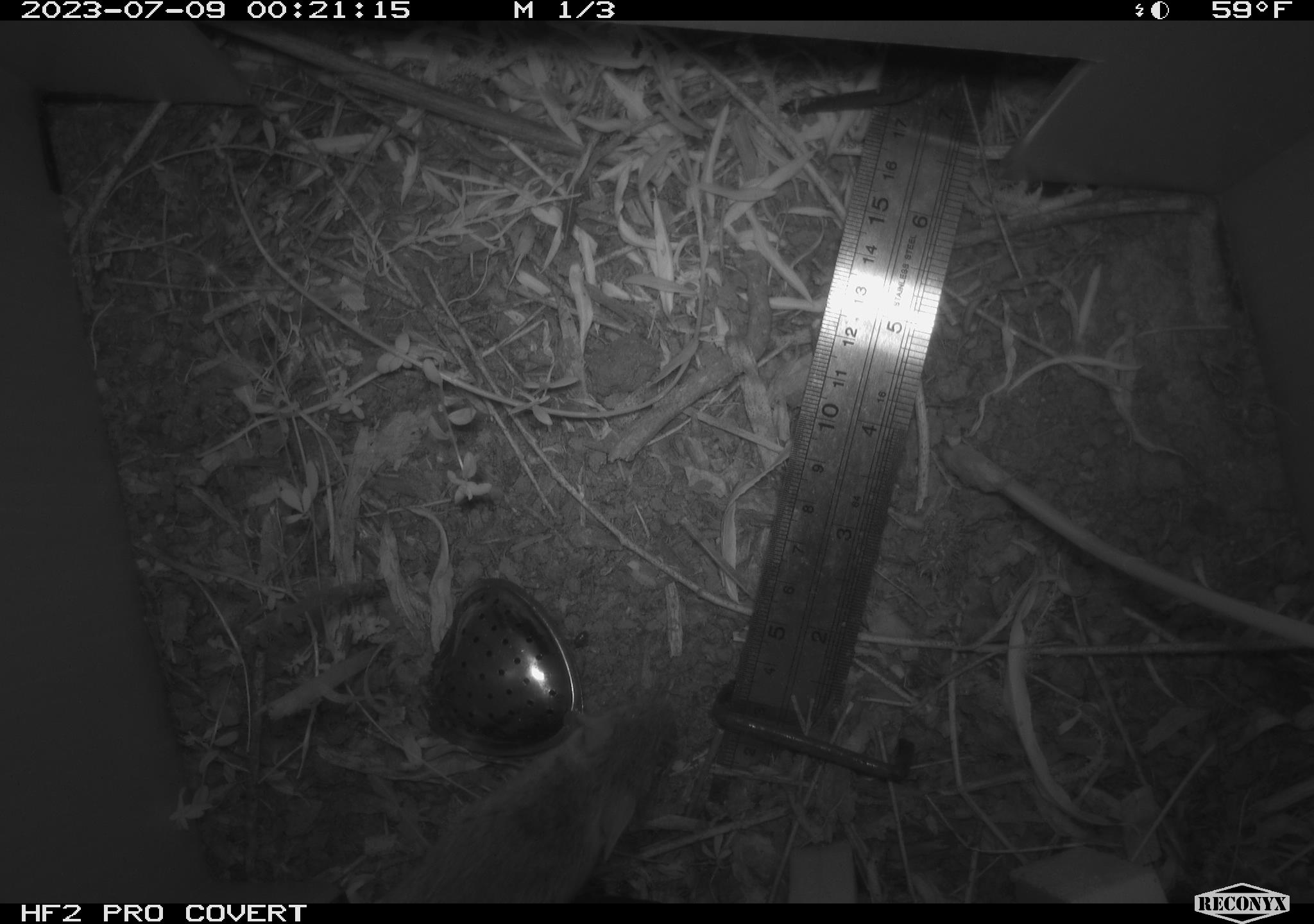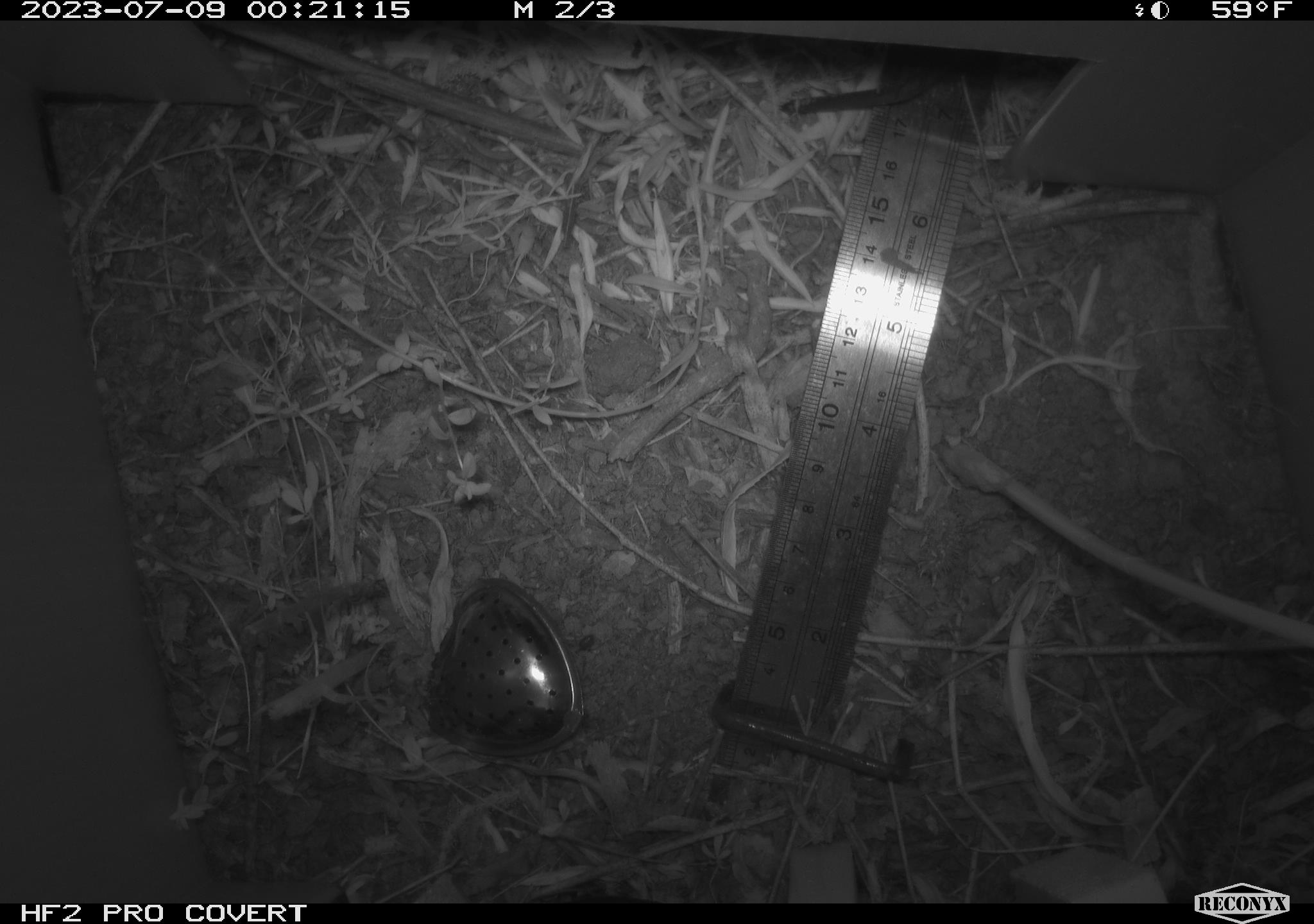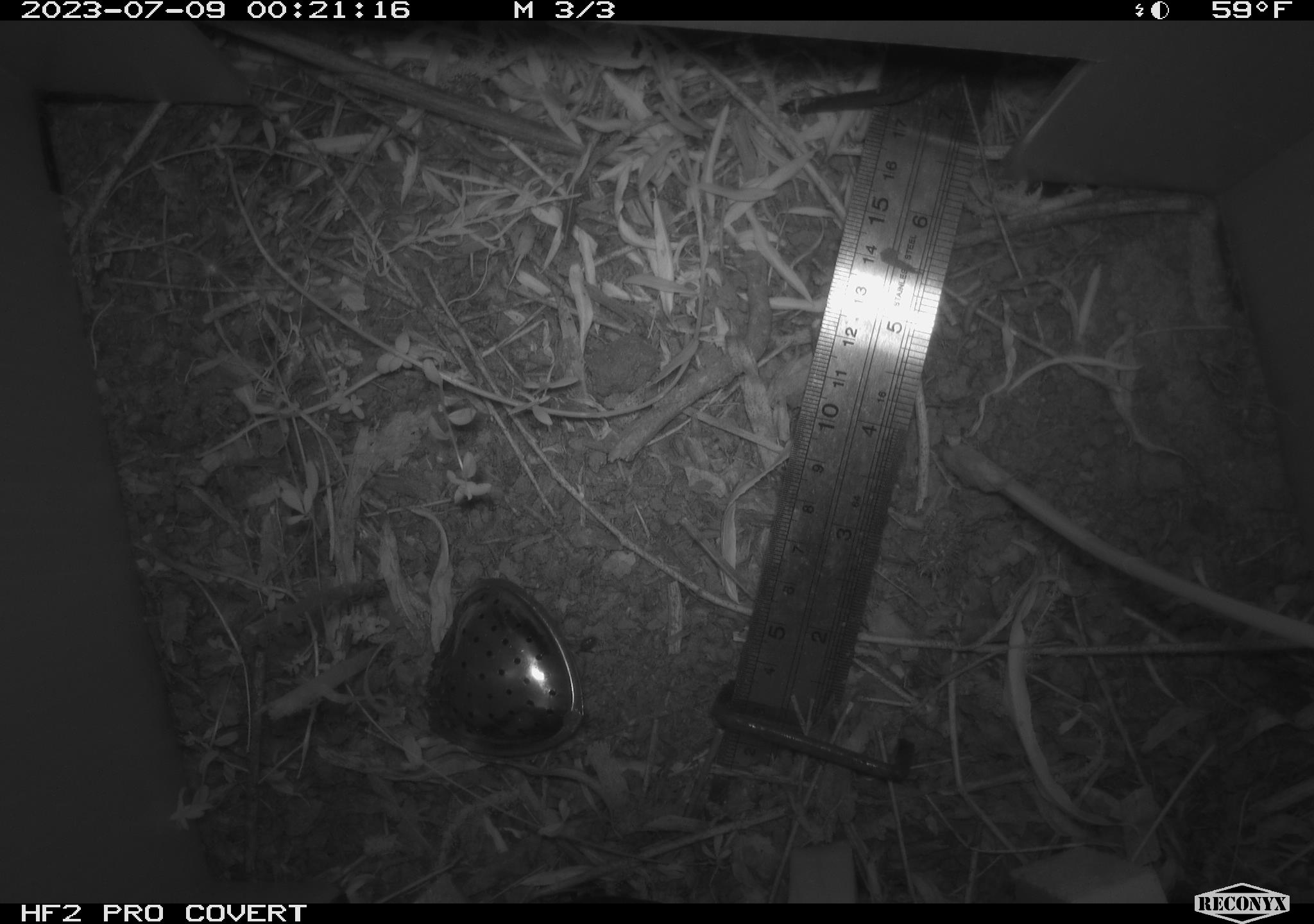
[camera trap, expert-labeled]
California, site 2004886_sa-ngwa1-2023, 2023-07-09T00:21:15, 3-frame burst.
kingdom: Animalia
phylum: Chordata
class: Mammalia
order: Rodentia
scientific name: Rodentia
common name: mouse species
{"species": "mouse species (Rodentia)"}